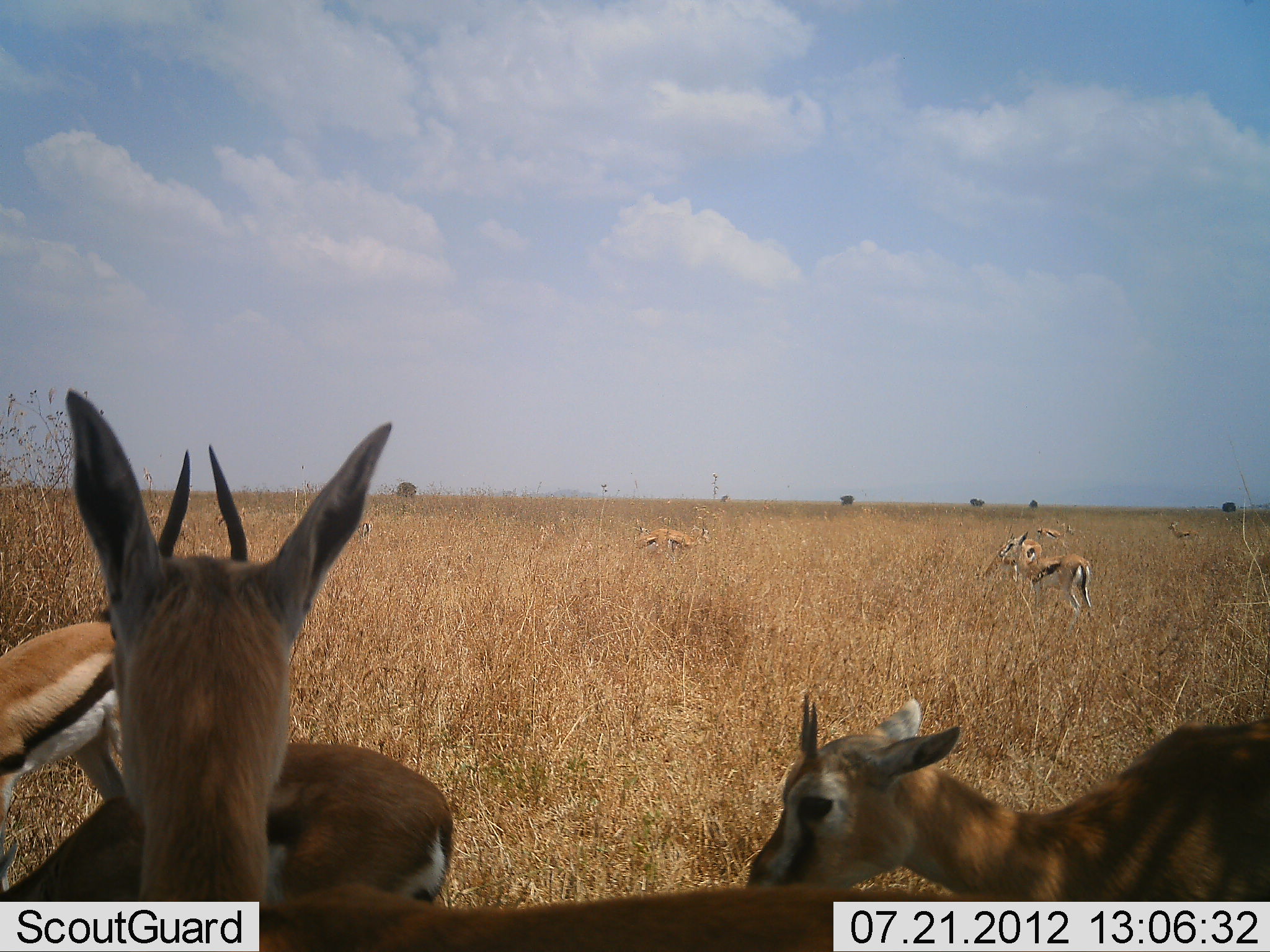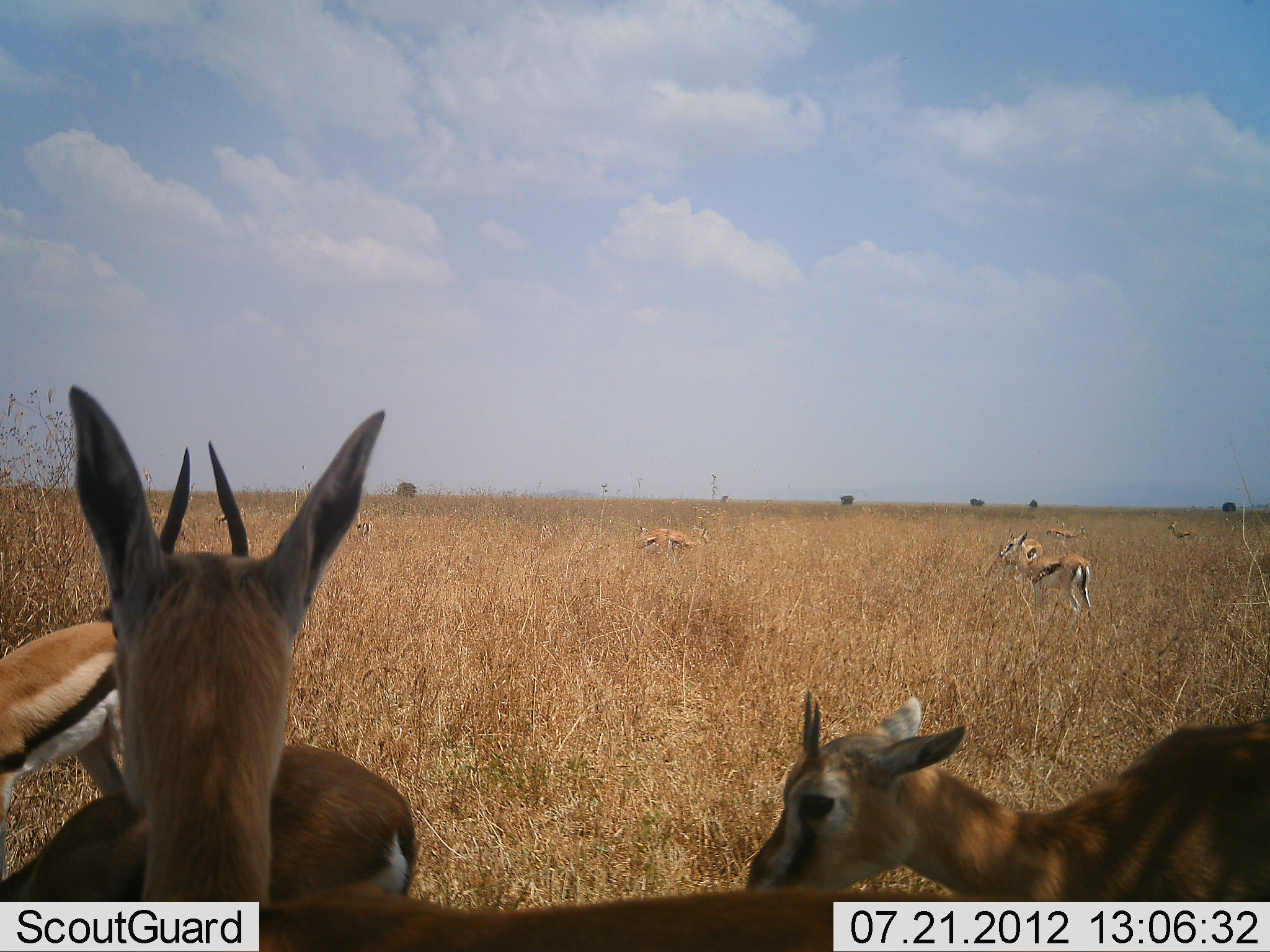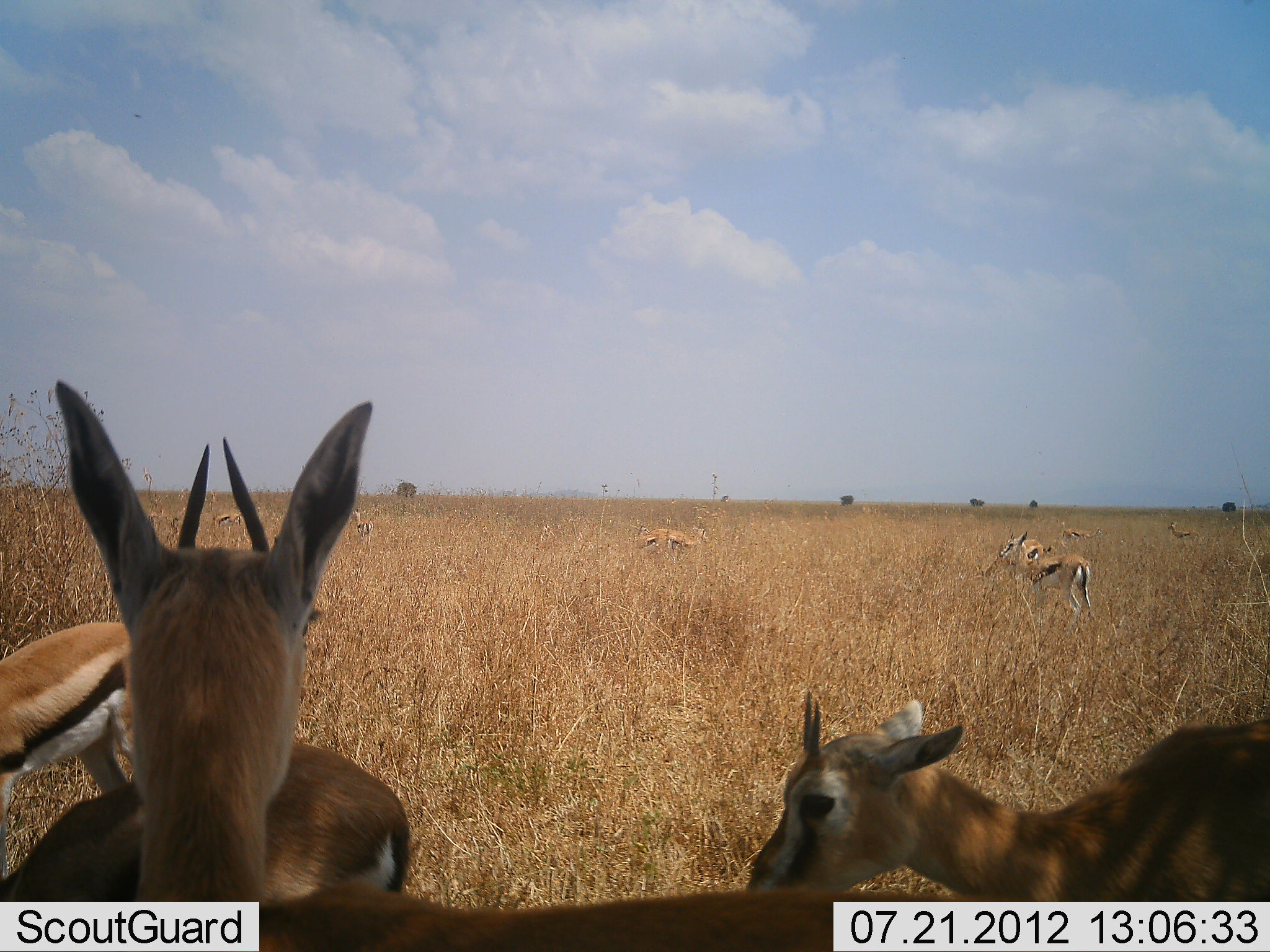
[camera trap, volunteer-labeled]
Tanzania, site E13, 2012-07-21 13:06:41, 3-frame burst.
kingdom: Animalia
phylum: Chordata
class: Mammalia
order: Artiodactyla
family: Bovidae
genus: Eudorcas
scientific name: Eudorcas thomsonii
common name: thomson's gazelle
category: gazellethomsons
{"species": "gazellethomsons (thomson's gazelle) (Eudorcas thomsonii)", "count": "11-50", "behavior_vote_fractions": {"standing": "80%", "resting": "10%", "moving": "30%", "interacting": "10%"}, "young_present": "20%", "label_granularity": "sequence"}